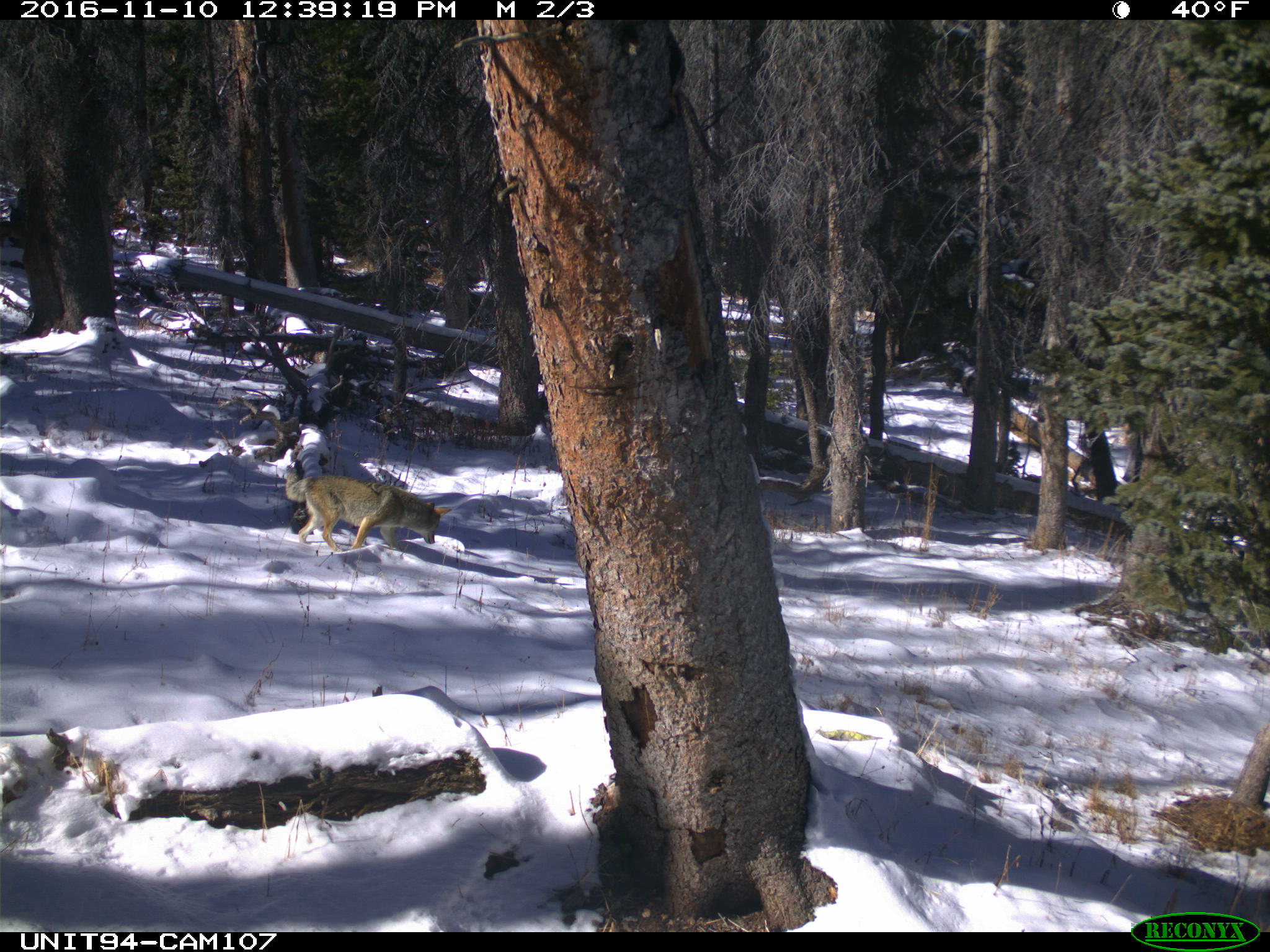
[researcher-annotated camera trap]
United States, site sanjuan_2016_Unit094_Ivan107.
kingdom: Animalia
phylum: Chordata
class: Mammalia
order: Carnivora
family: Canidae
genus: Canis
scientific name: Canis latrans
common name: coyote